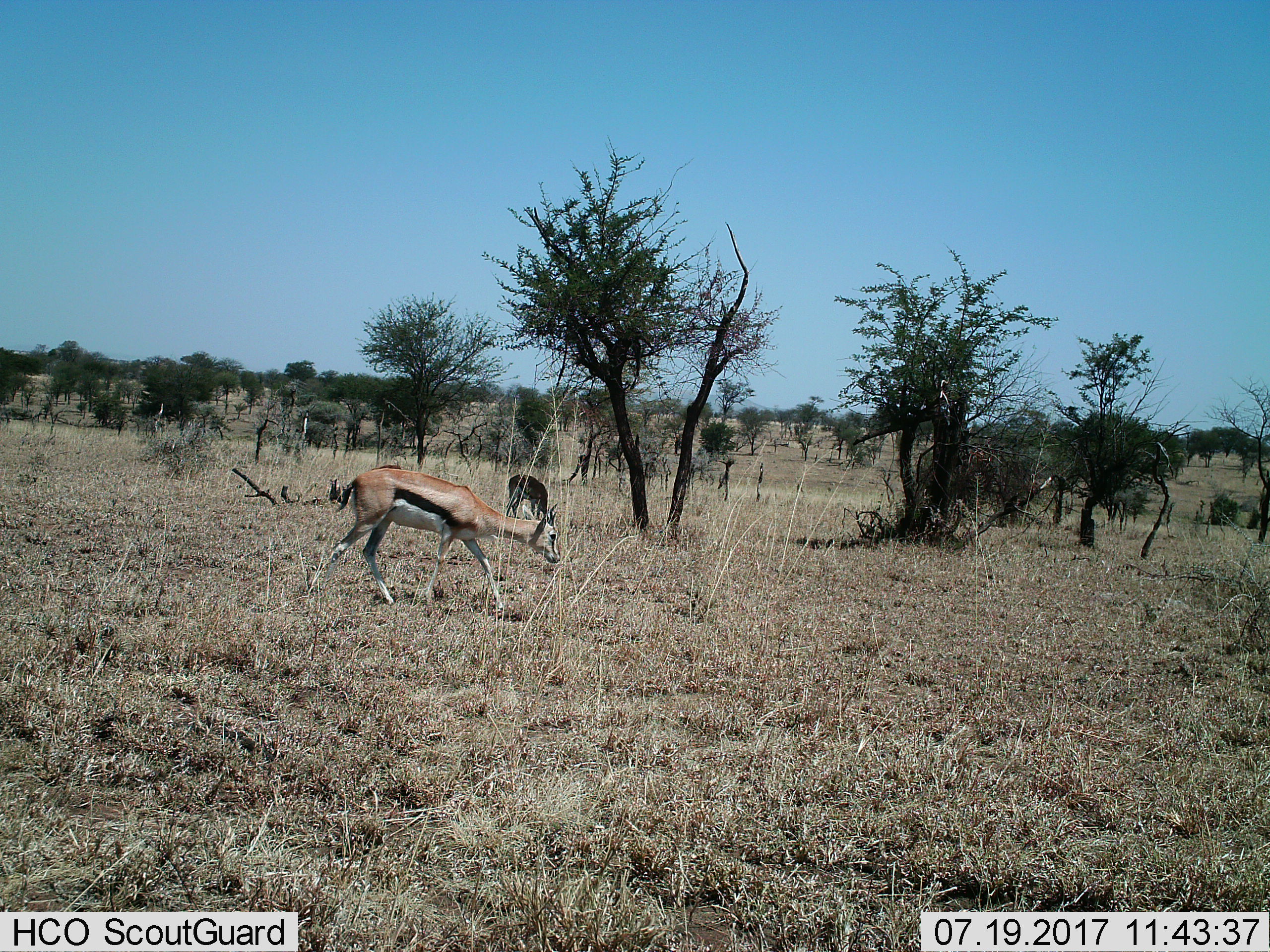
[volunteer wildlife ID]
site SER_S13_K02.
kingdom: Animalia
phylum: Chordata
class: Mammalia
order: Artiodactyla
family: Bovidae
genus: Eudorcas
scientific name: Eudorcas thomsonii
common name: thomson's gazelle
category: gazellethomsons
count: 2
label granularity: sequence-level